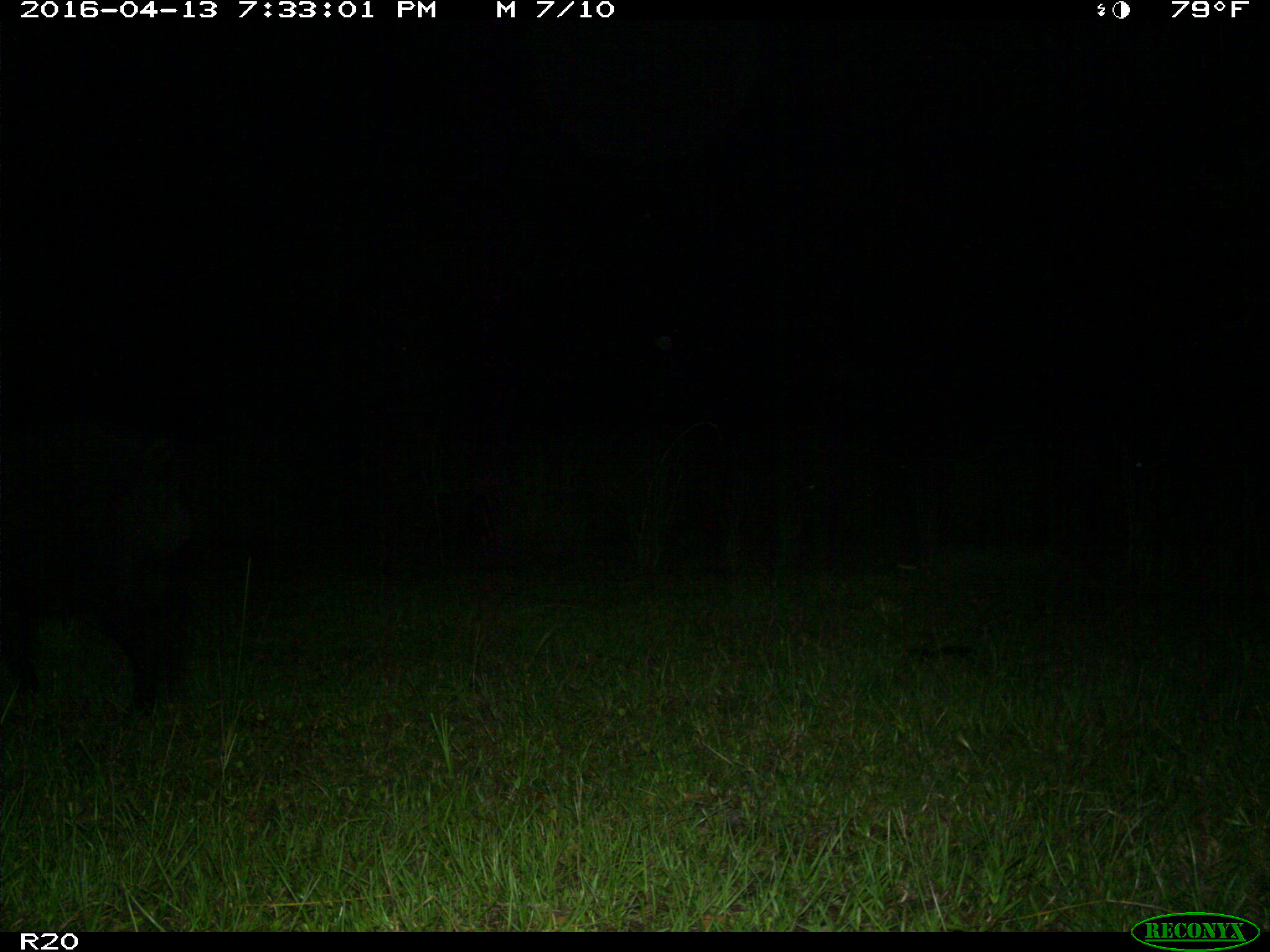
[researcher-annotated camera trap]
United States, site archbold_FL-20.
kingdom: Animalia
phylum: Chordata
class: Mammalia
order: Artiodactyla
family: Suidae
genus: Sus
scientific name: Sus scrofa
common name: wild boar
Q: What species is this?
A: Sus scrofa (wild boar).